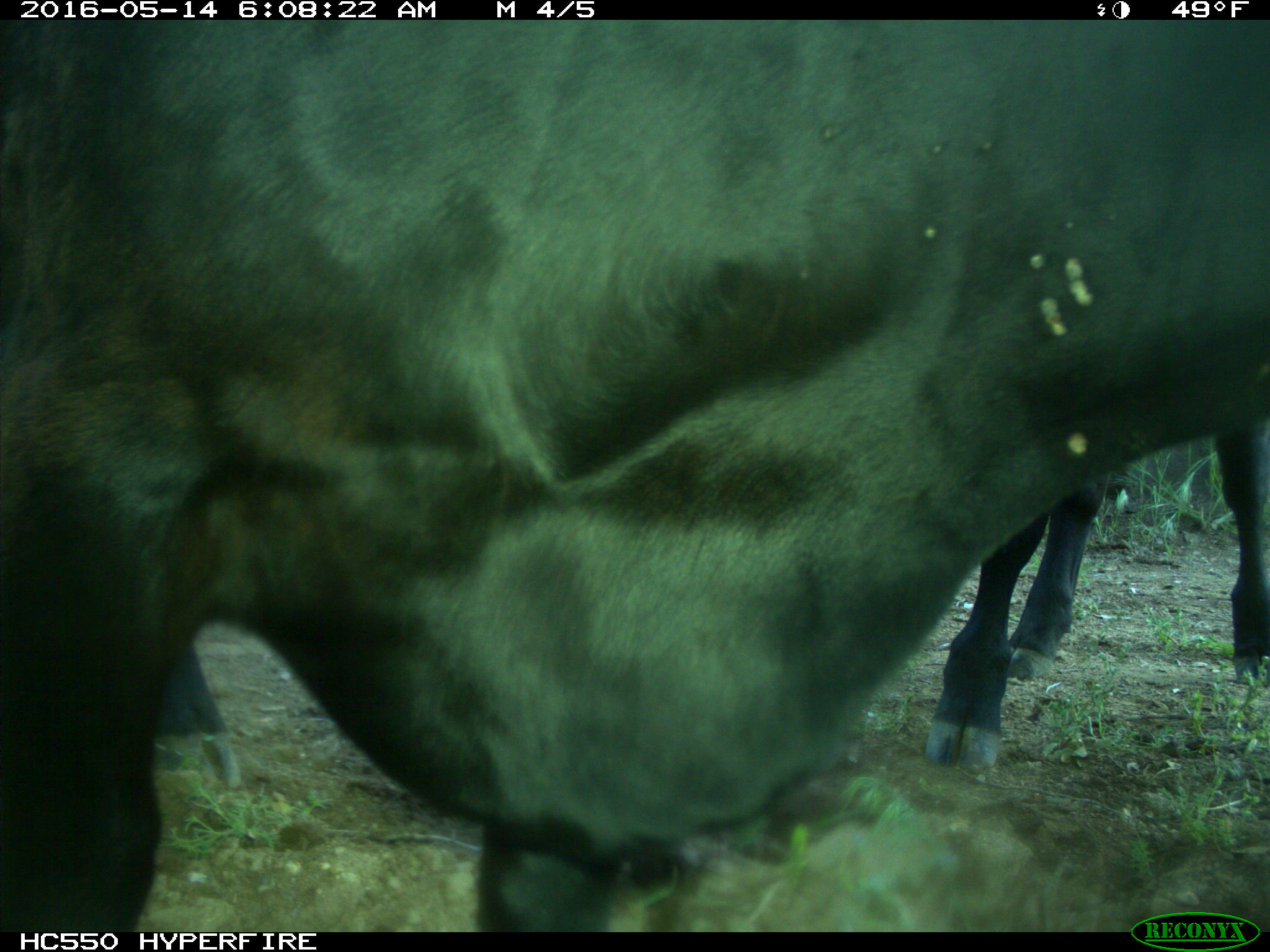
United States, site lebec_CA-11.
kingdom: Animalia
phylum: Chordata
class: Mammalia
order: Artiodactyla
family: Bovidae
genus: Bos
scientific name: Bos taurus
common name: domestic cow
Bos taurus (domestic cow).